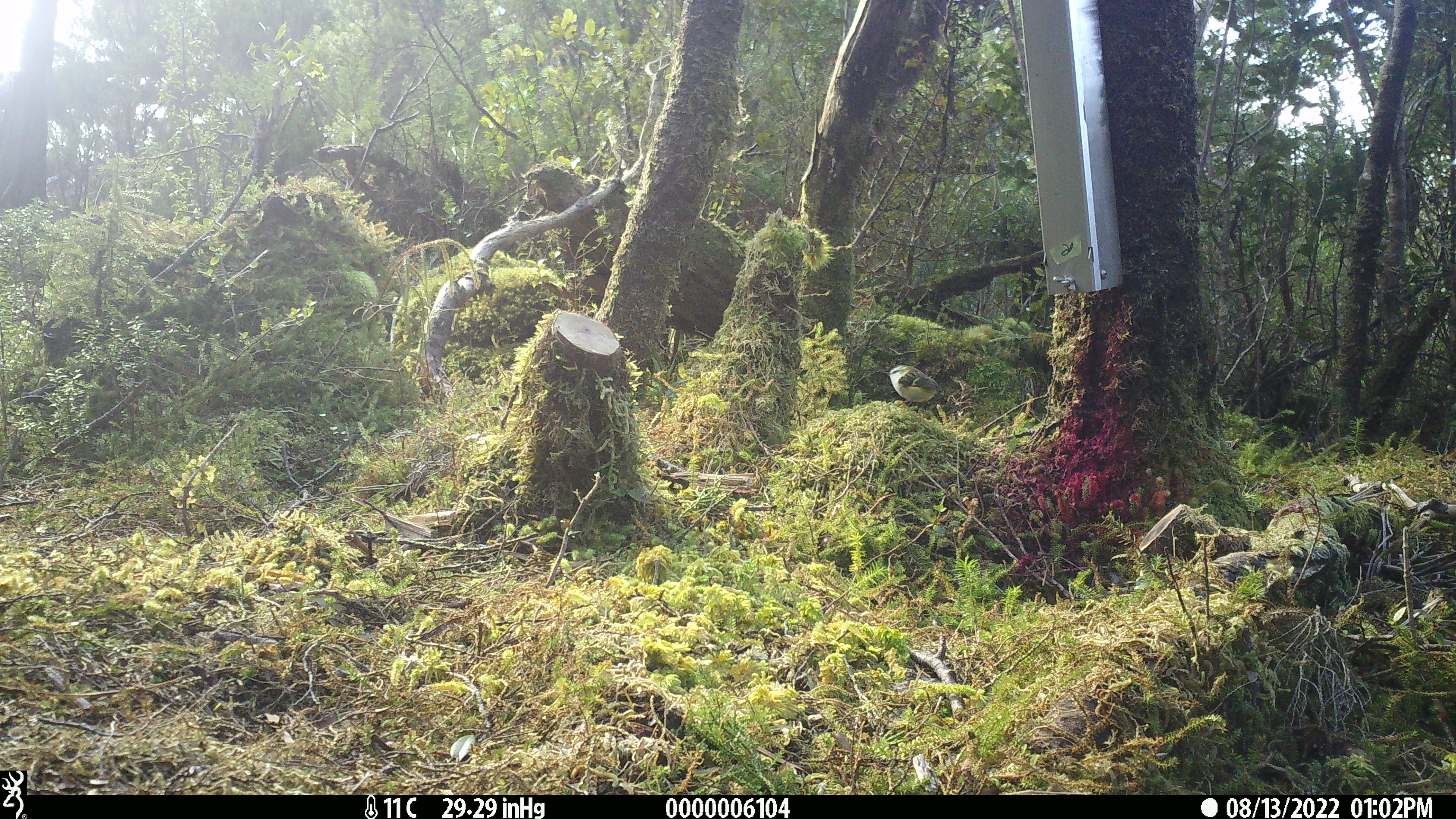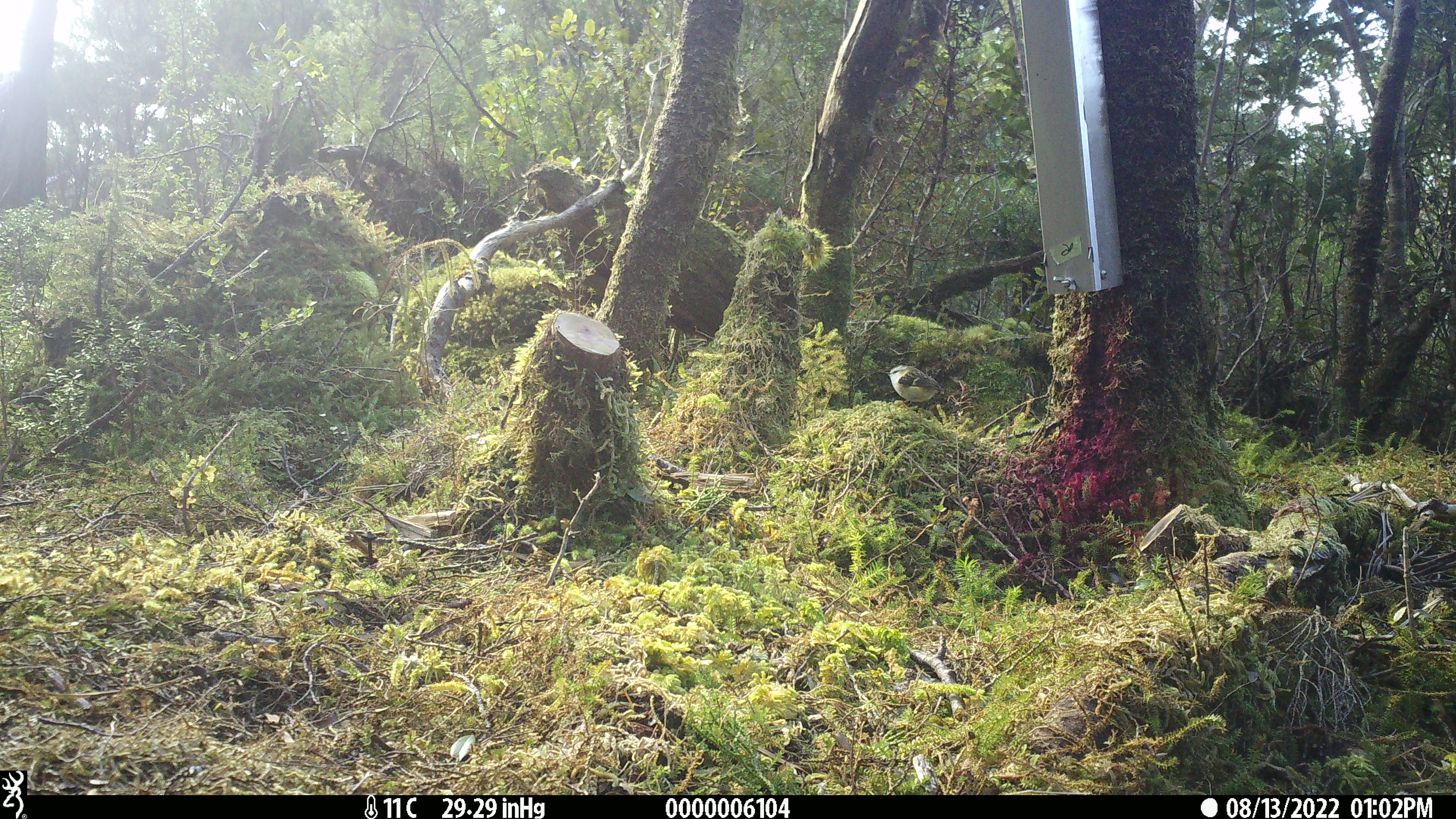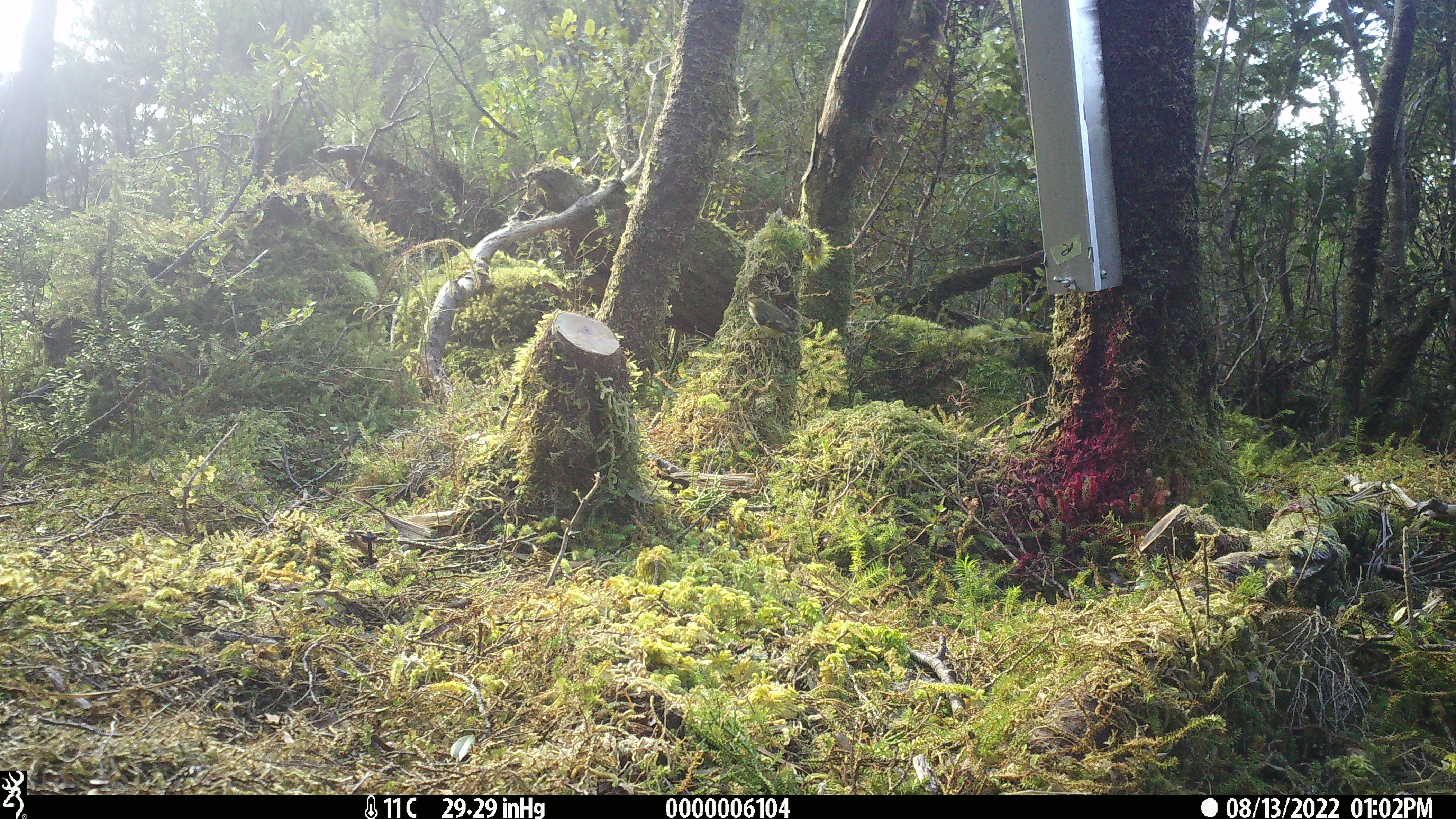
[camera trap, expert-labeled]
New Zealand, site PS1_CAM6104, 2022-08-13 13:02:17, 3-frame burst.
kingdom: Animalia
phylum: Chordata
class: Aves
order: Passeriformes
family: Acanthisittidae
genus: Acanthisitta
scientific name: Acanthisitta chloris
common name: rifleman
Rifleman (Acanthisitta chloris).